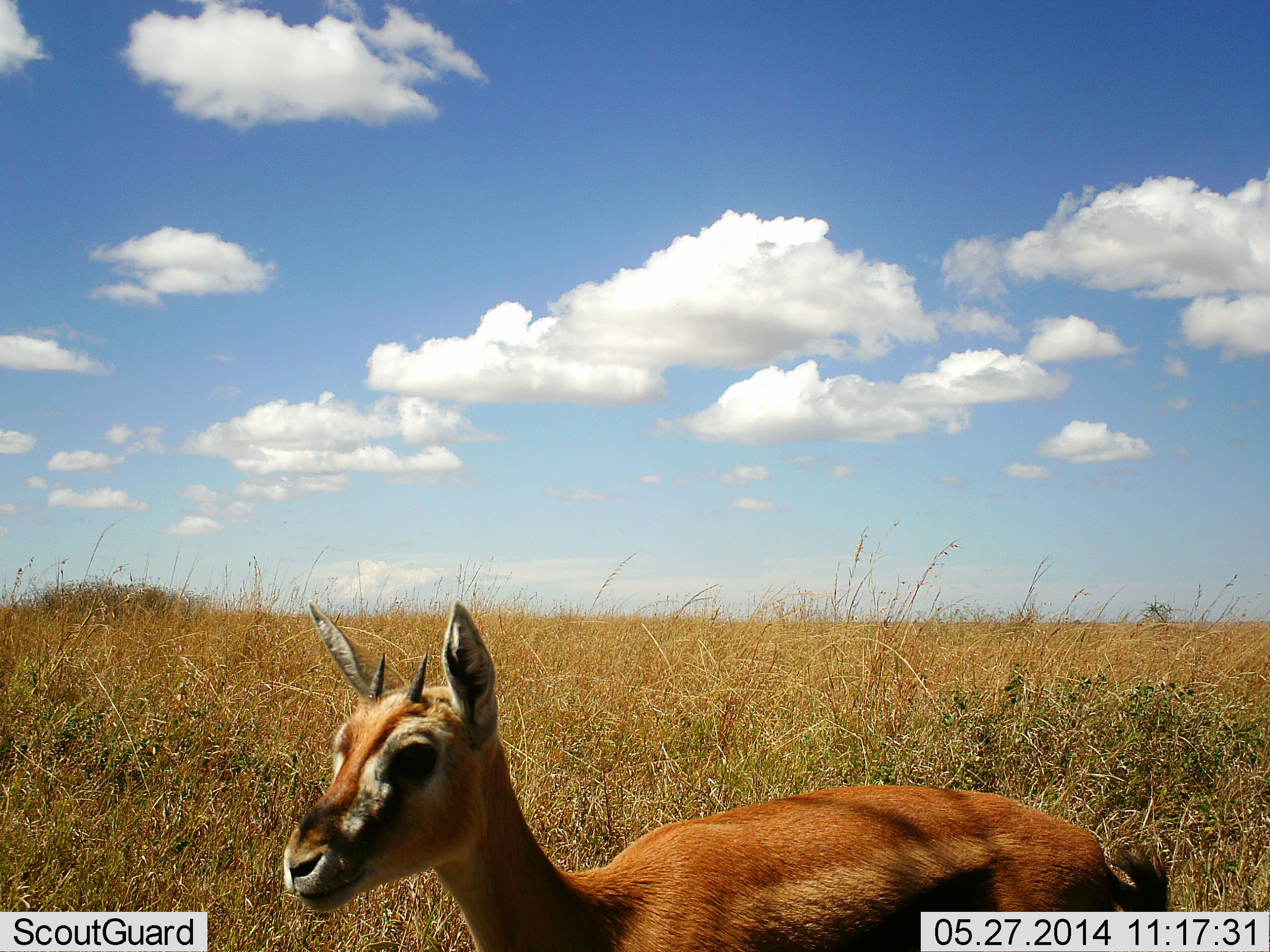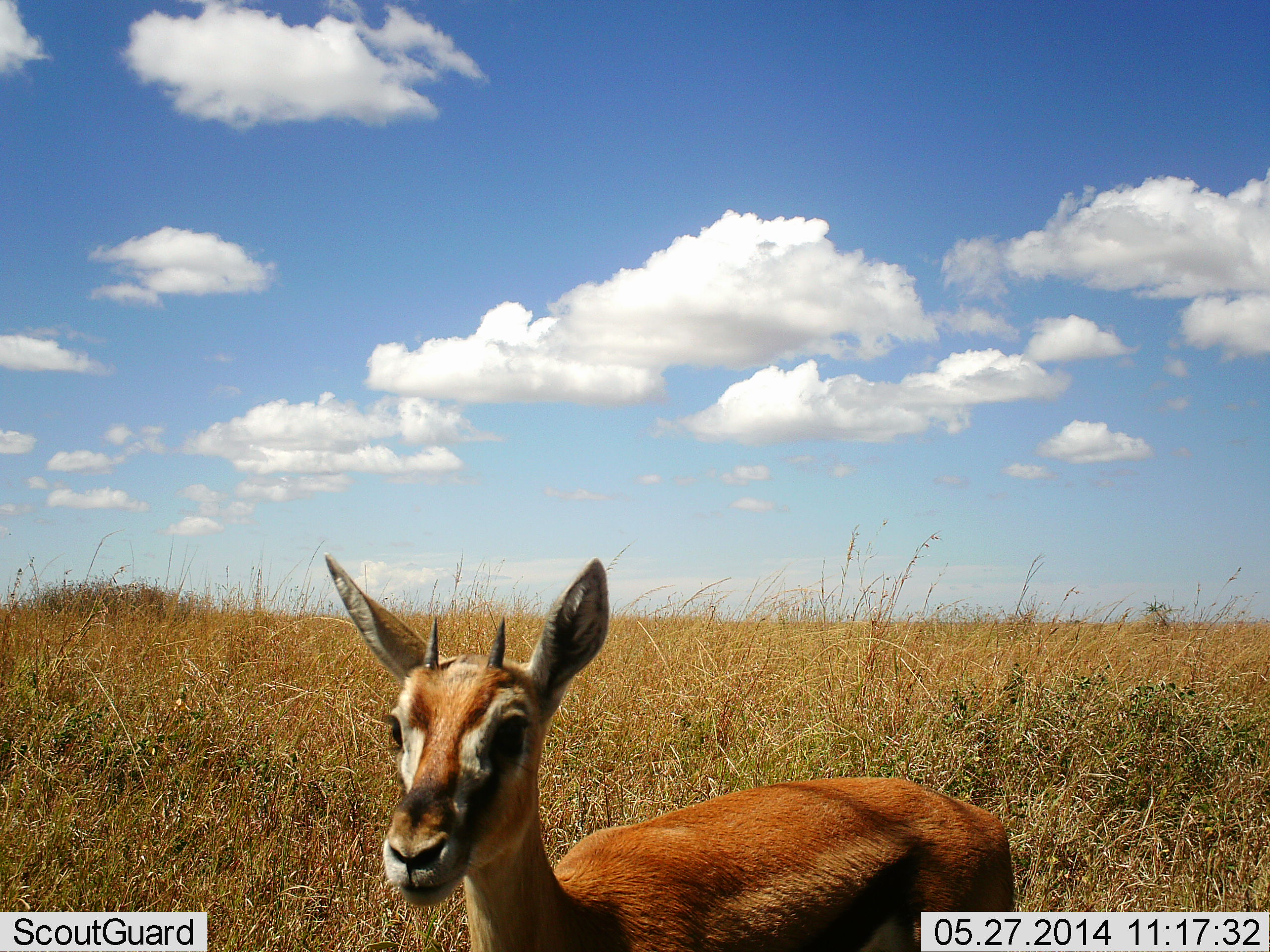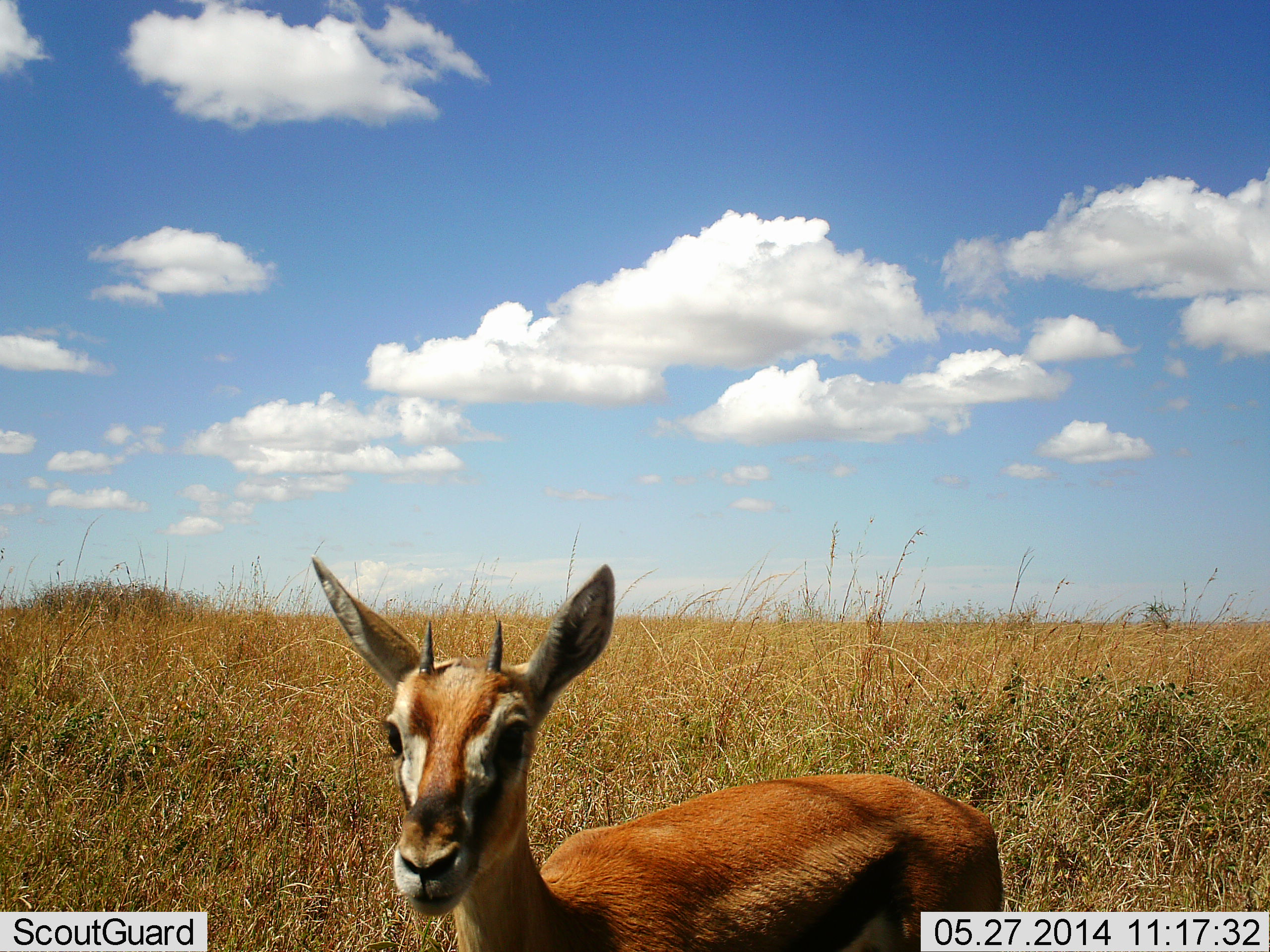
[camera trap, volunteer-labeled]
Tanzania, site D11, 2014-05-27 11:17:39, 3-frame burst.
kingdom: Animalia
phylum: Chordata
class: Mammalia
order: Artiodactyla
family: Bovidae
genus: Eudorcas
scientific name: Eudorcas thomsonii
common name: thomson's gazelle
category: gazellethomsons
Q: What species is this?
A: Gazellethomsons (thomson's gazelle) (Eudorcas thomsonii).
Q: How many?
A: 1.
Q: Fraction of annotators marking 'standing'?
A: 100%.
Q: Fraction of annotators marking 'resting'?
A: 0%.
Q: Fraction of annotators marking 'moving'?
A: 0%.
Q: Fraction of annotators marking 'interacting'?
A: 0%.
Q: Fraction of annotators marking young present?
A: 0%.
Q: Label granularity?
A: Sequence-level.